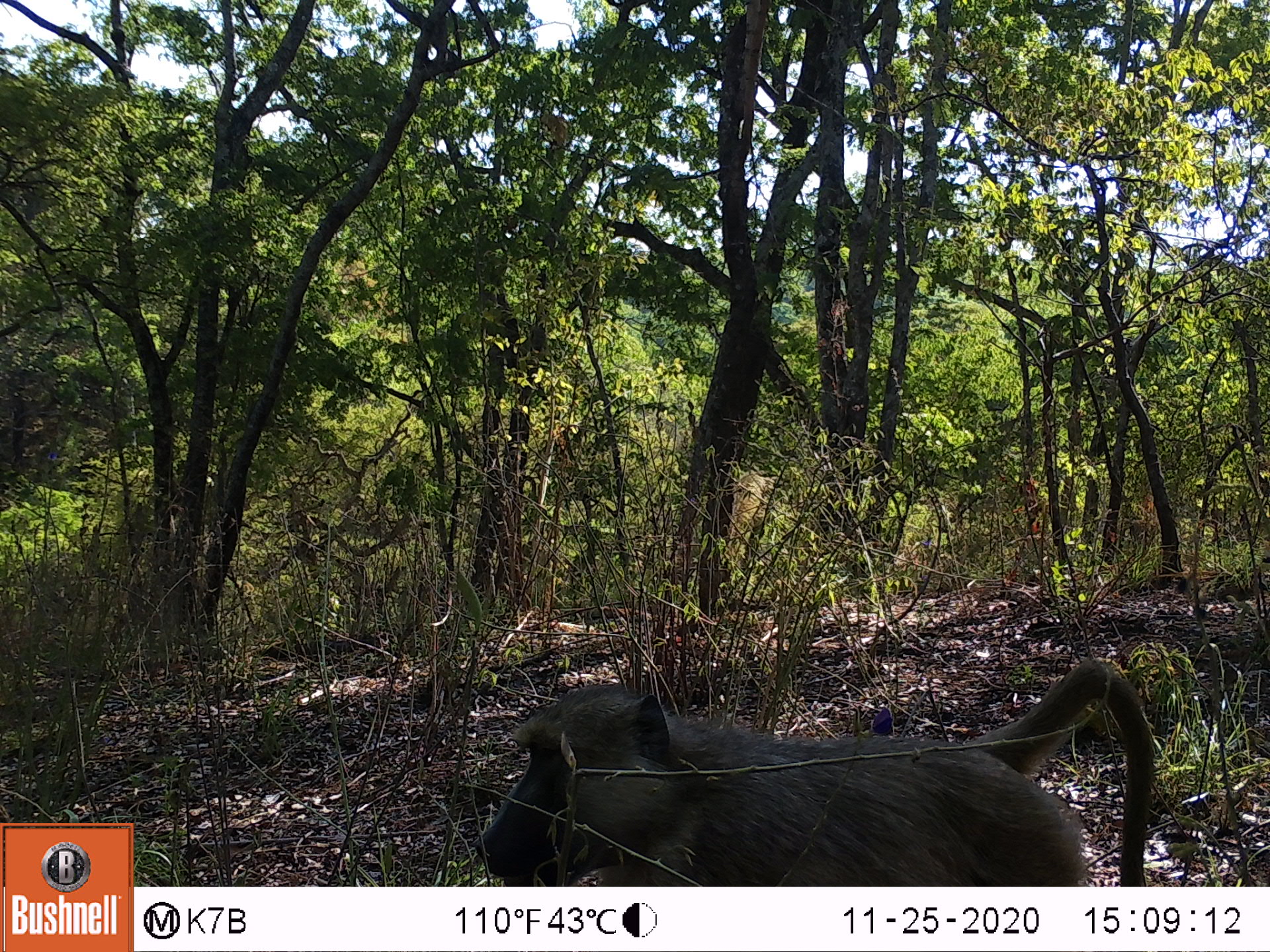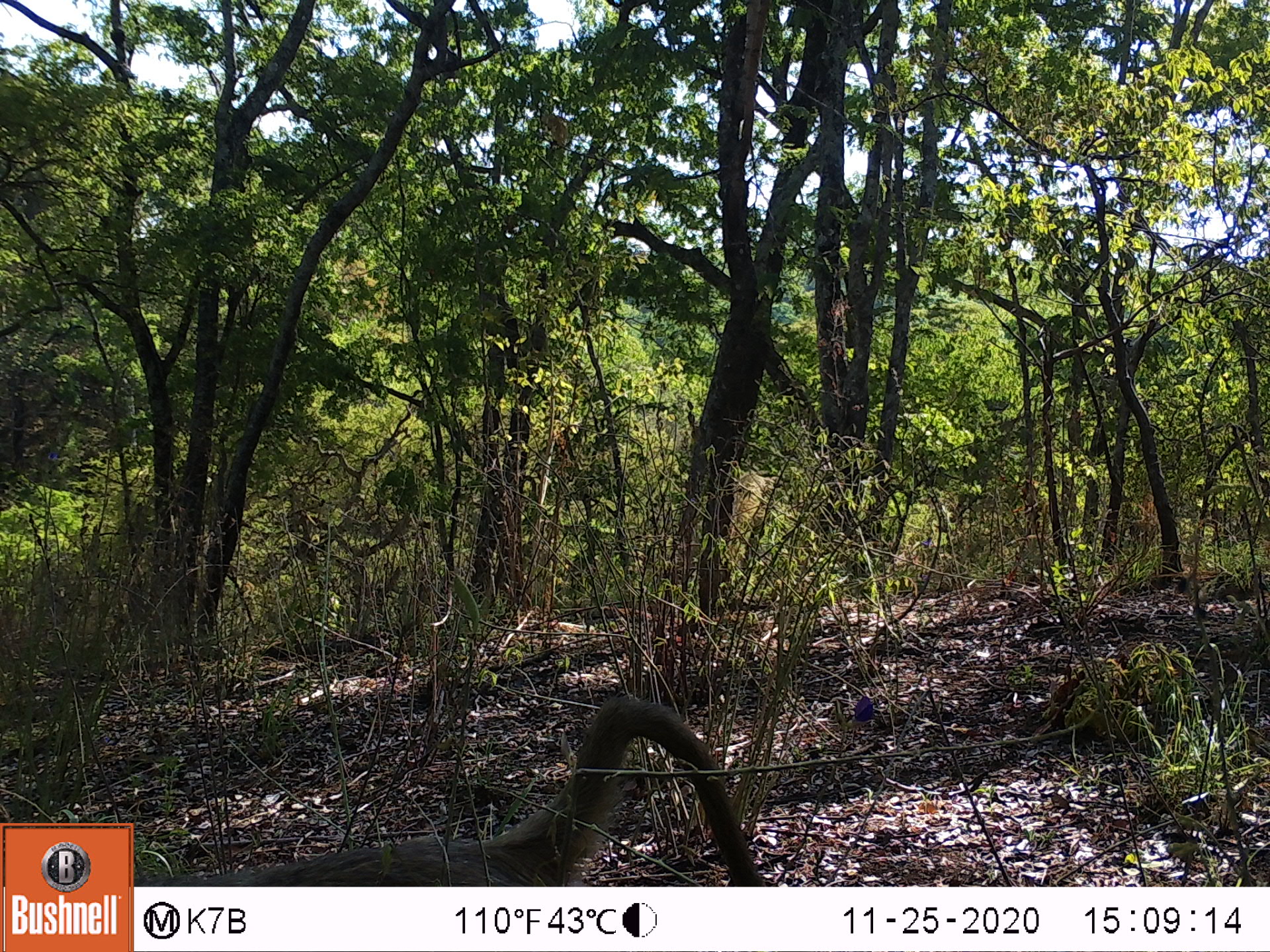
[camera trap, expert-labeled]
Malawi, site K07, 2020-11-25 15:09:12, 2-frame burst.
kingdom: Animalia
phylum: Chordata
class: Mammalia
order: Primates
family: Cercopithecidae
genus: Papio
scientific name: Papio cynocephalus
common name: yellow baboon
Yellow baboon (Papio cynocephalus), count 1.